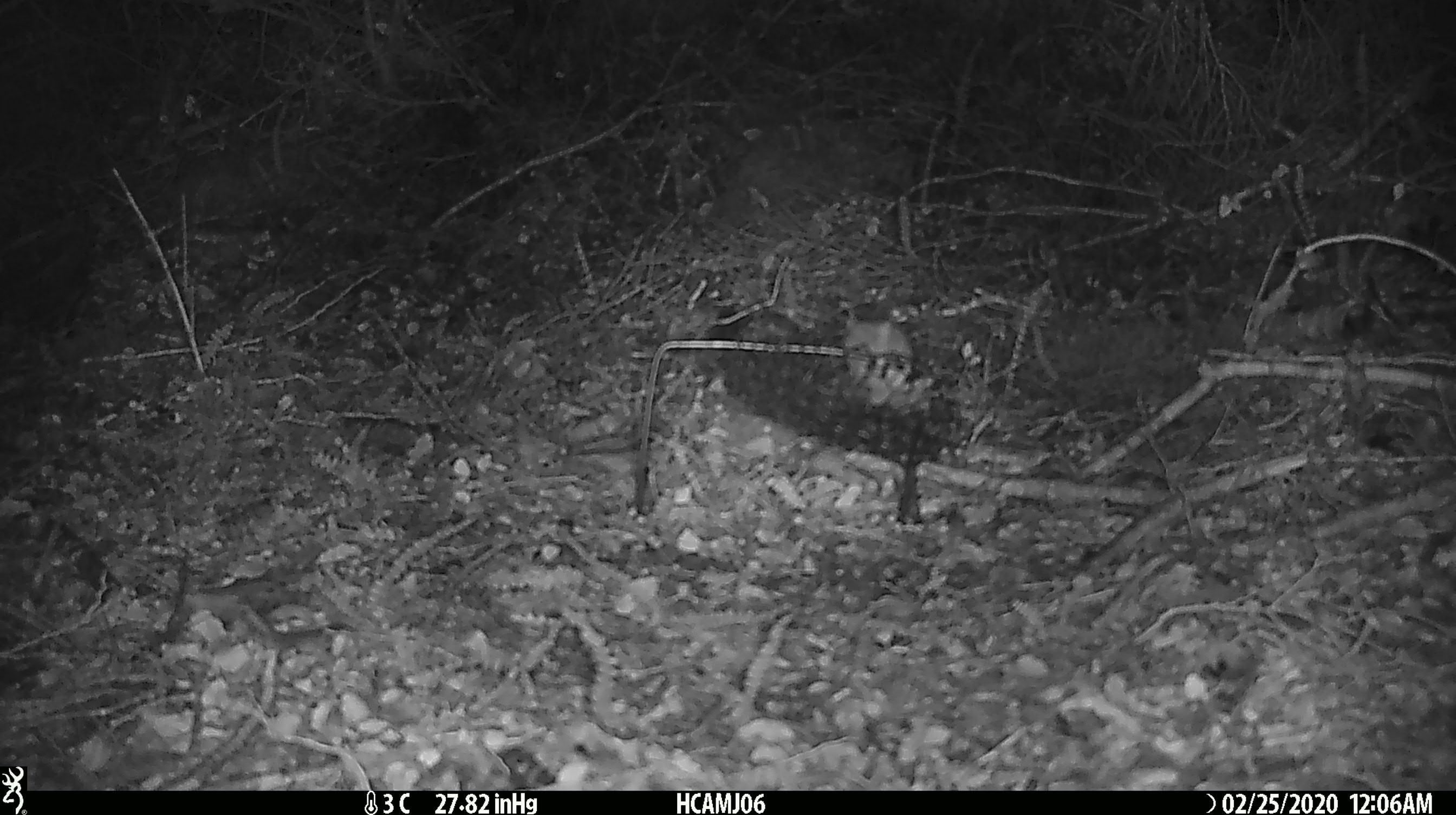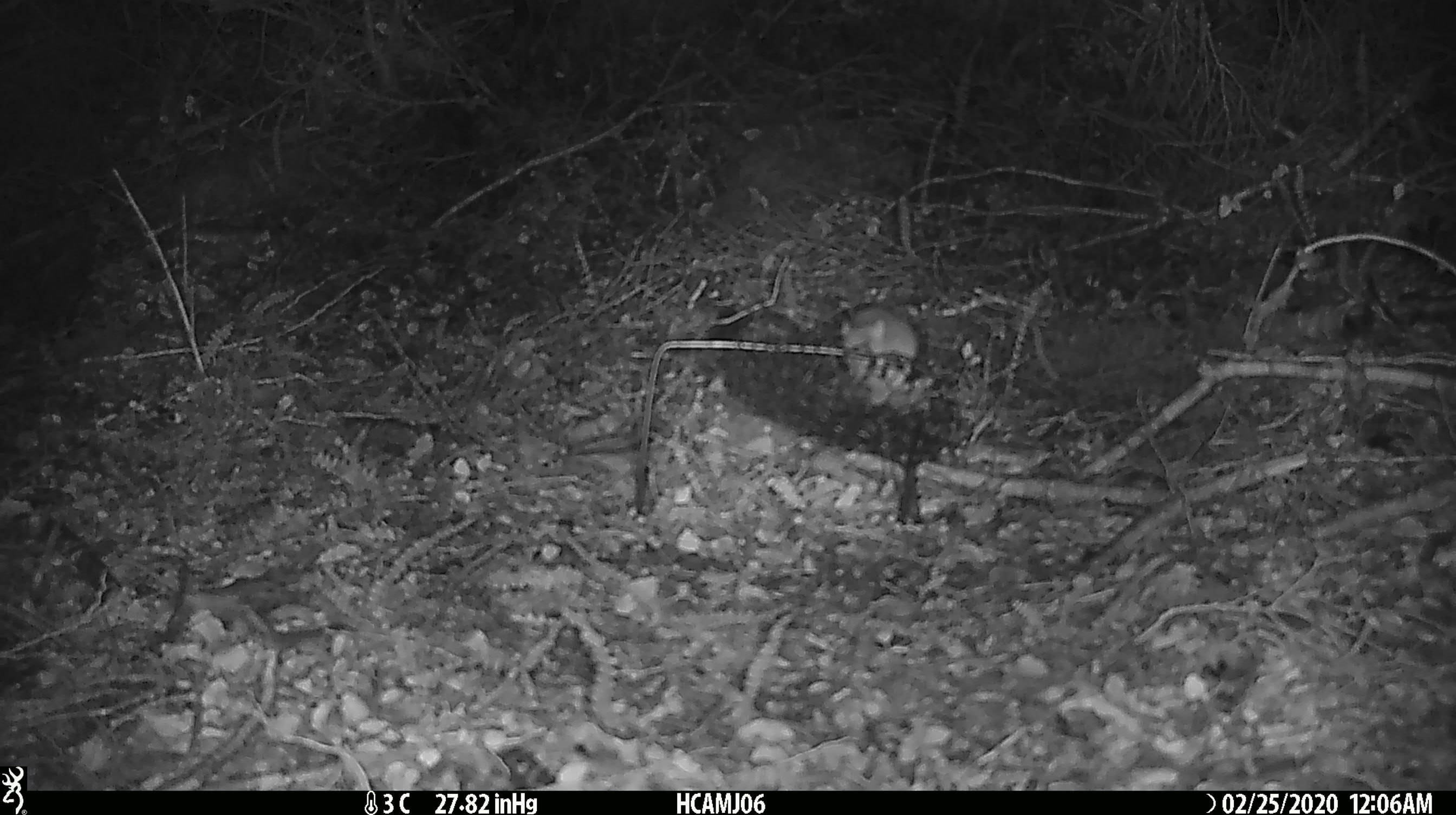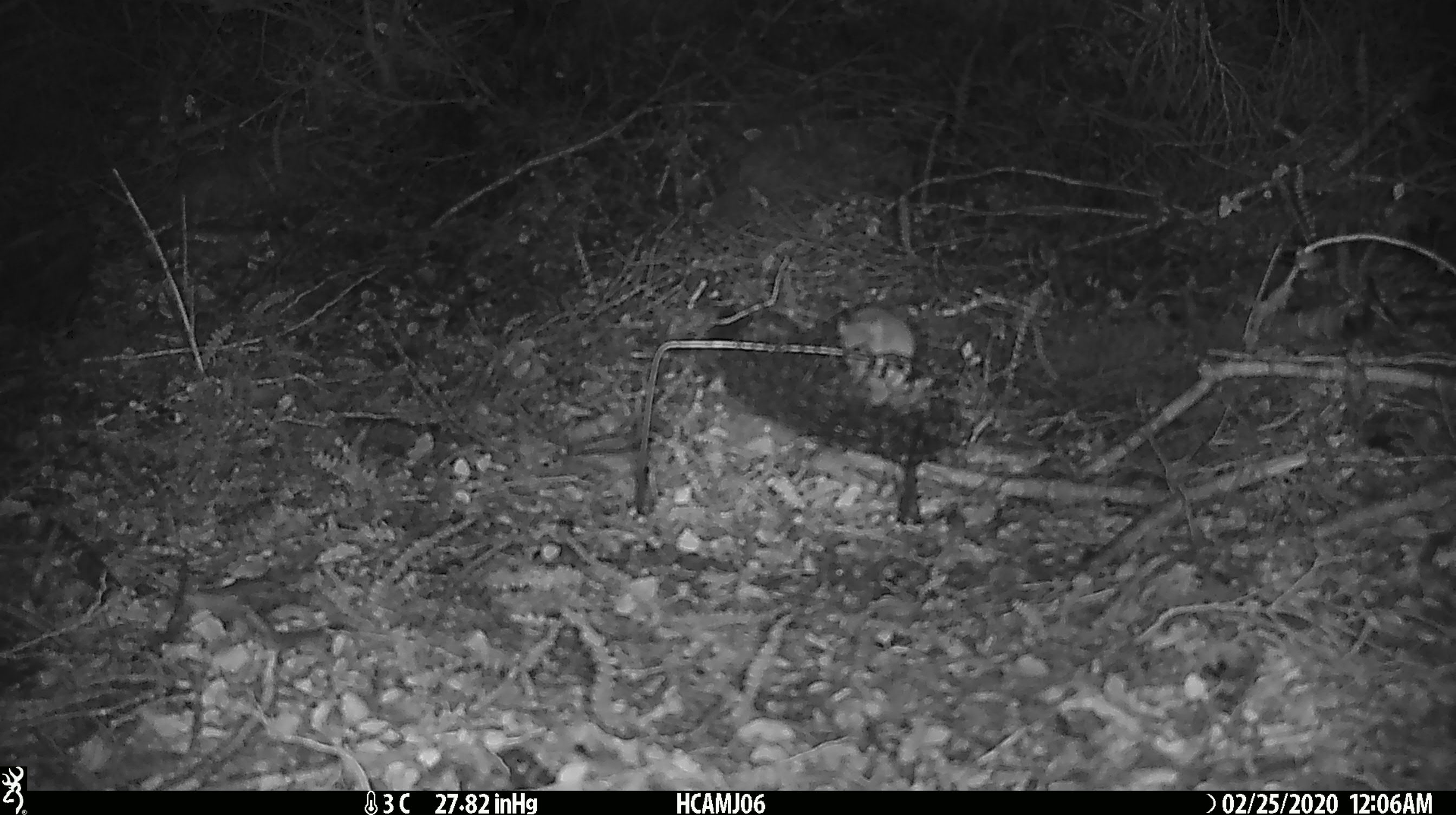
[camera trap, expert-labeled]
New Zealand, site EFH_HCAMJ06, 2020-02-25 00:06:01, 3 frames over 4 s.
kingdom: Animalia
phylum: Chordata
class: Mammalia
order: Rodentia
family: Muridae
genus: Mus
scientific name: Mus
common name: mouse